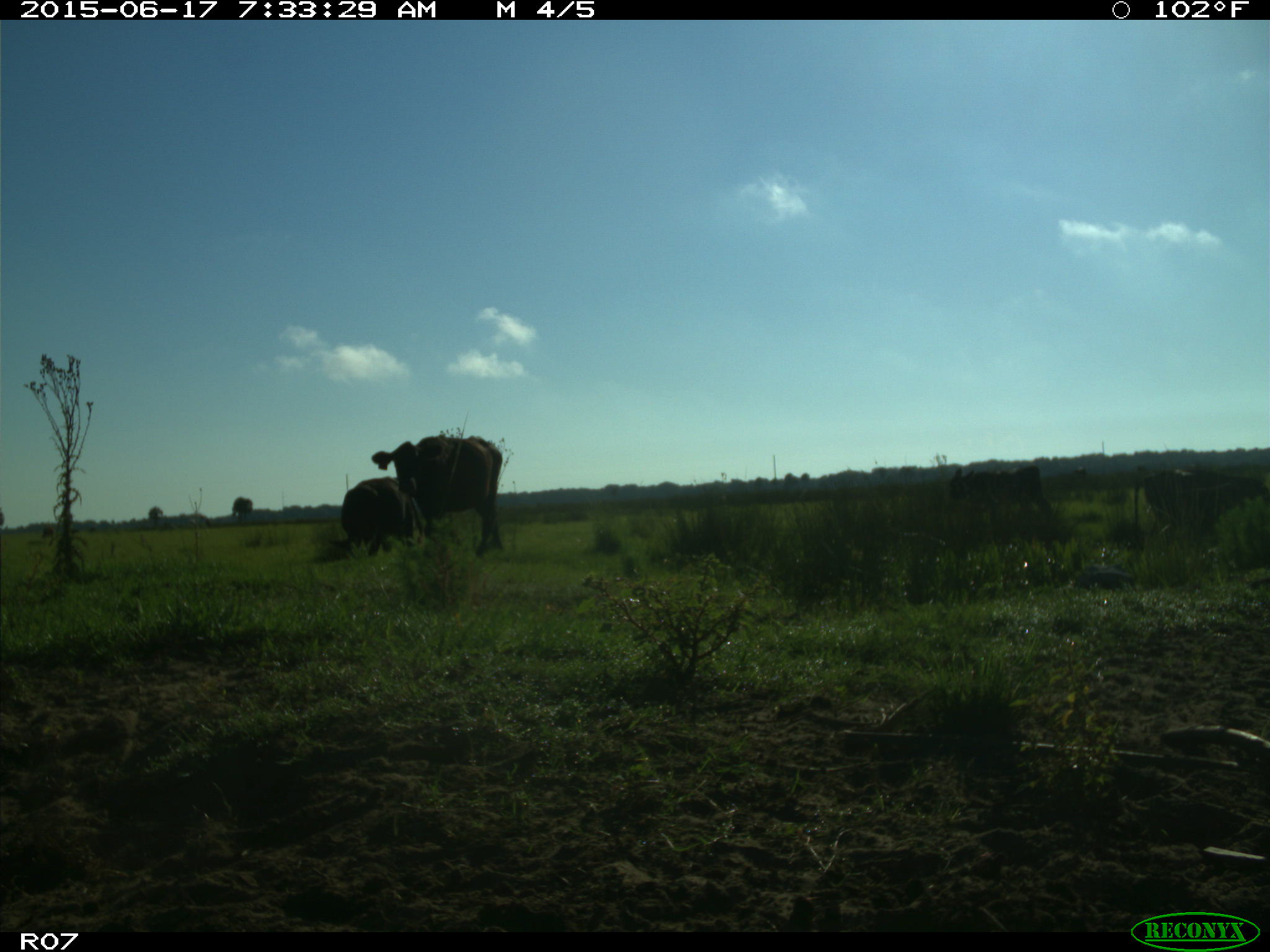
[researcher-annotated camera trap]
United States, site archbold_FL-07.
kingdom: Animalia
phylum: Chordata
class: Mammalia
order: Artiodactyla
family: Bovidae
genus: Bos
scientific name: Bos taurus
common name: domestic cow